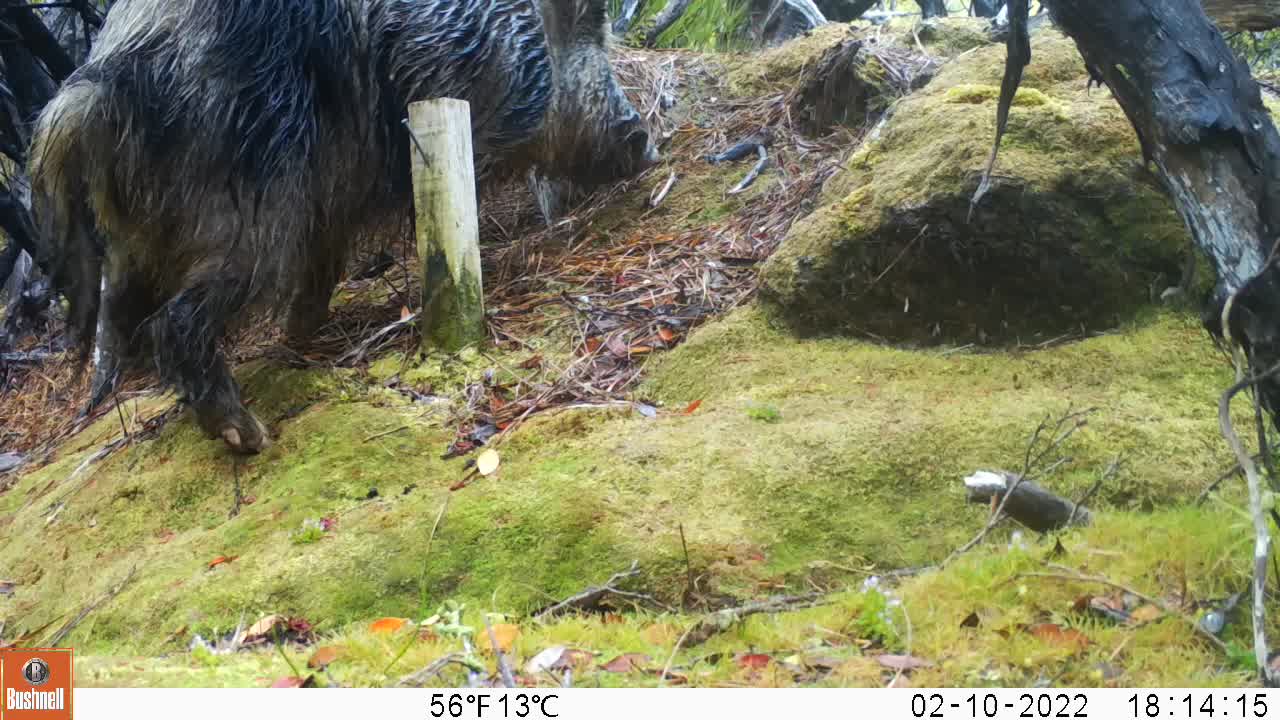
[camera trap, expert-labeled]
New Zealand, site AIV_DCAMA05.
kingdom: Animalia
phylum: Chordata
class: Mammalia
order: Artiodactyla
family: Suidae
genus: Sus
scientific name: Sus scrofa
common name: pig